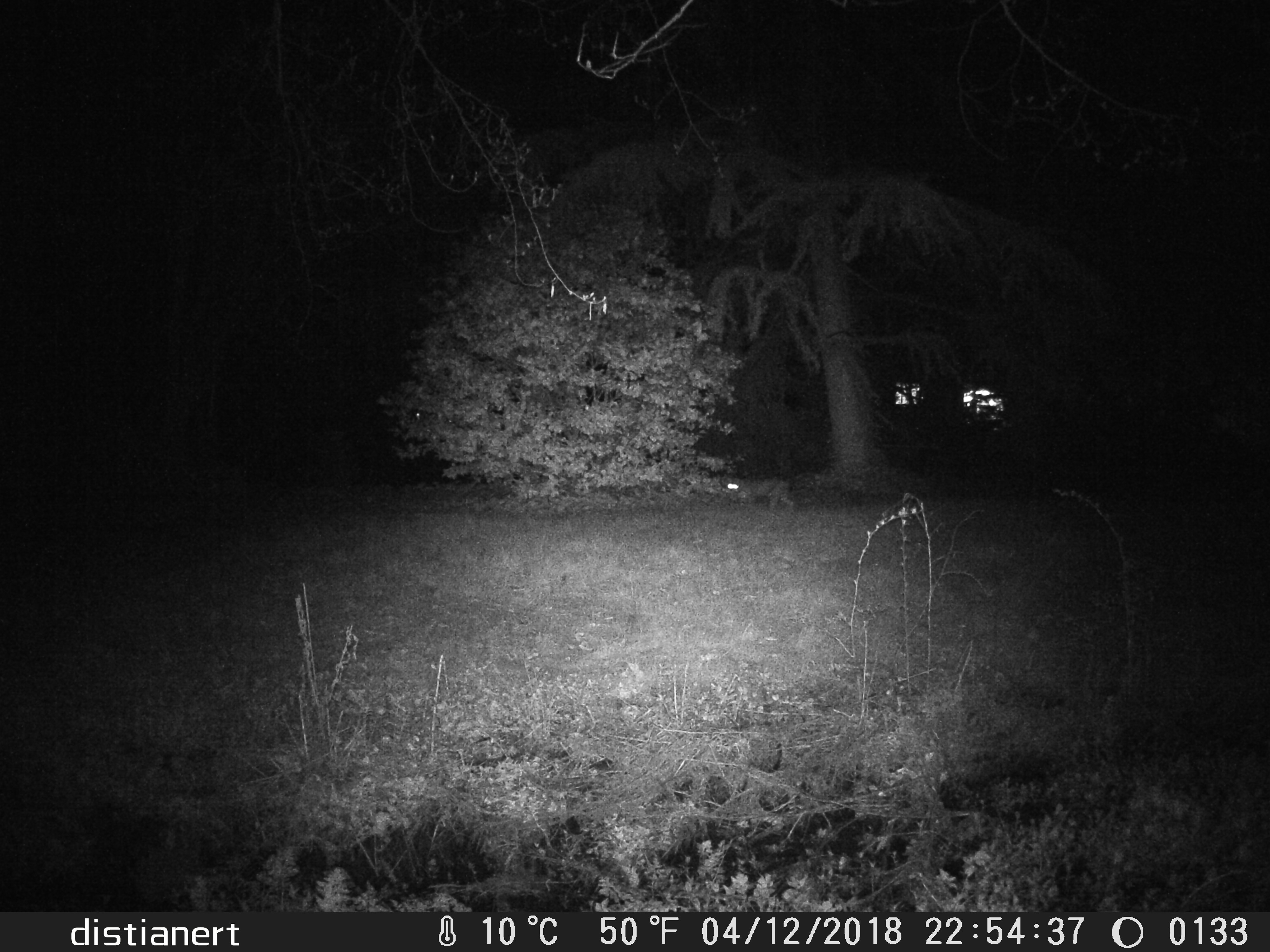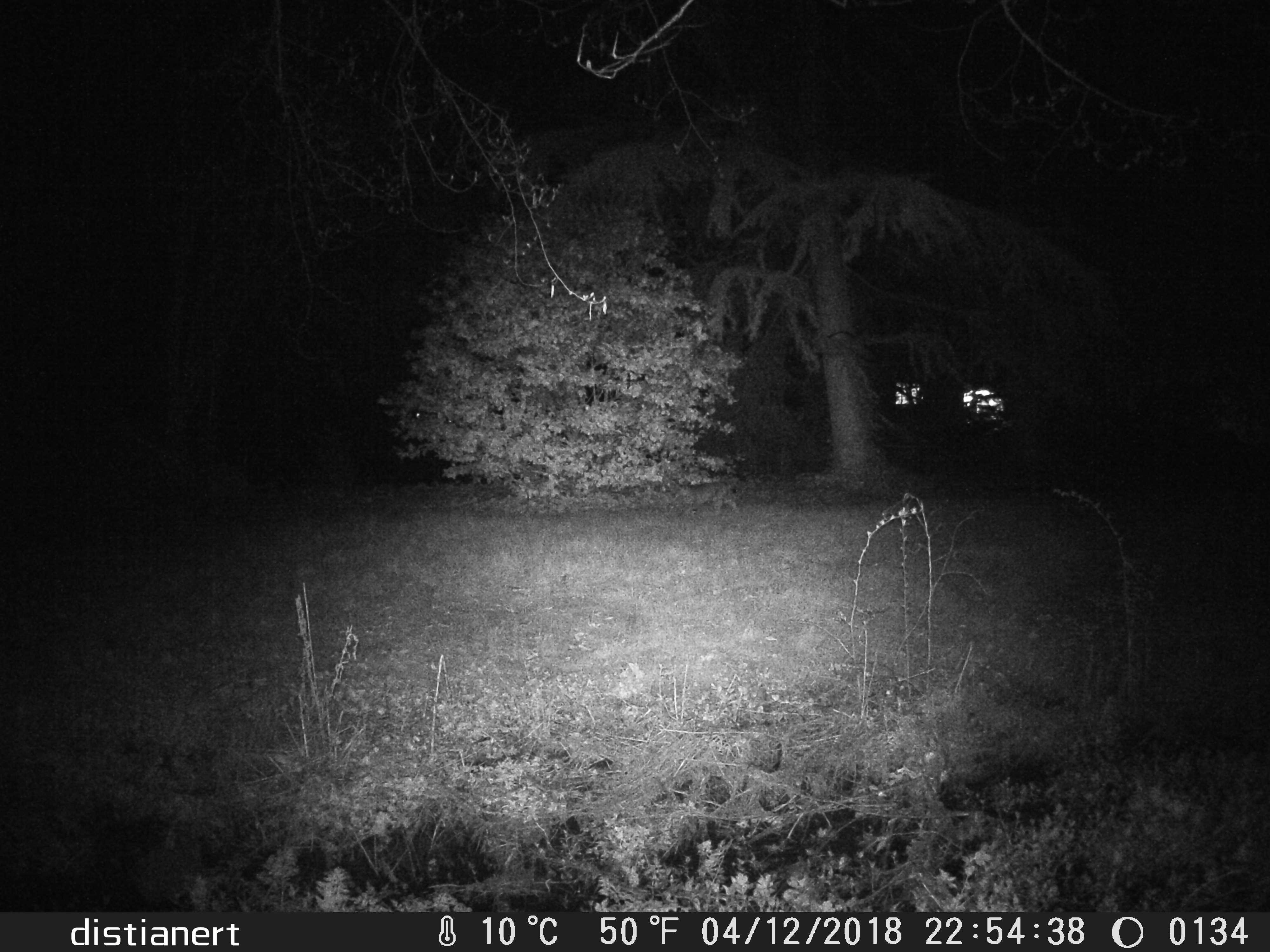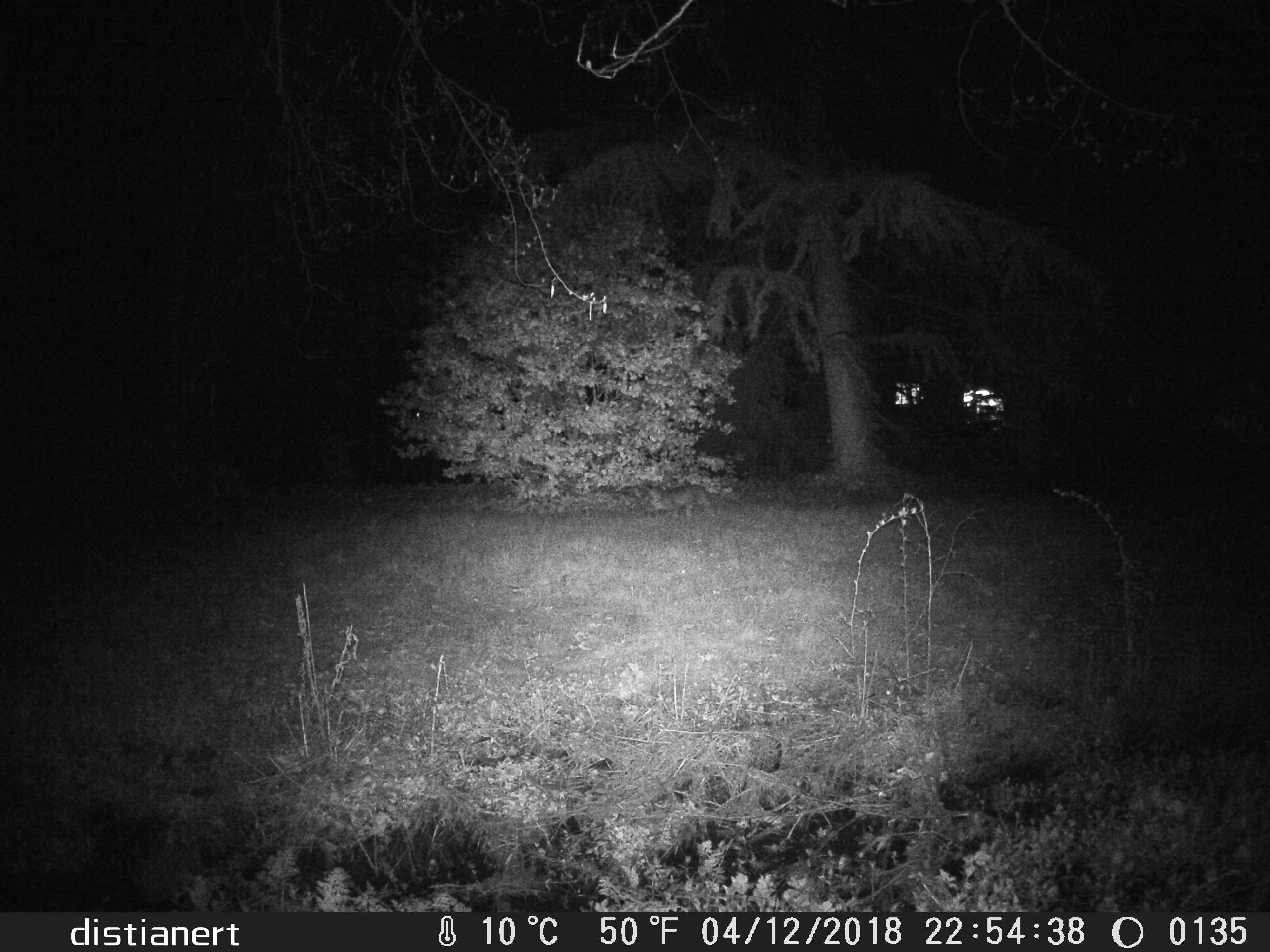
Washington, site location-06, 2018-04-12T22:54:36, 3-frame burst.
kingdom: Animalia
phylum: Chordata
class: Mammalia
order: Carnivora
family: Felidae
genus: Lynx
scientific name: Lynx rufus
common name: bobcat